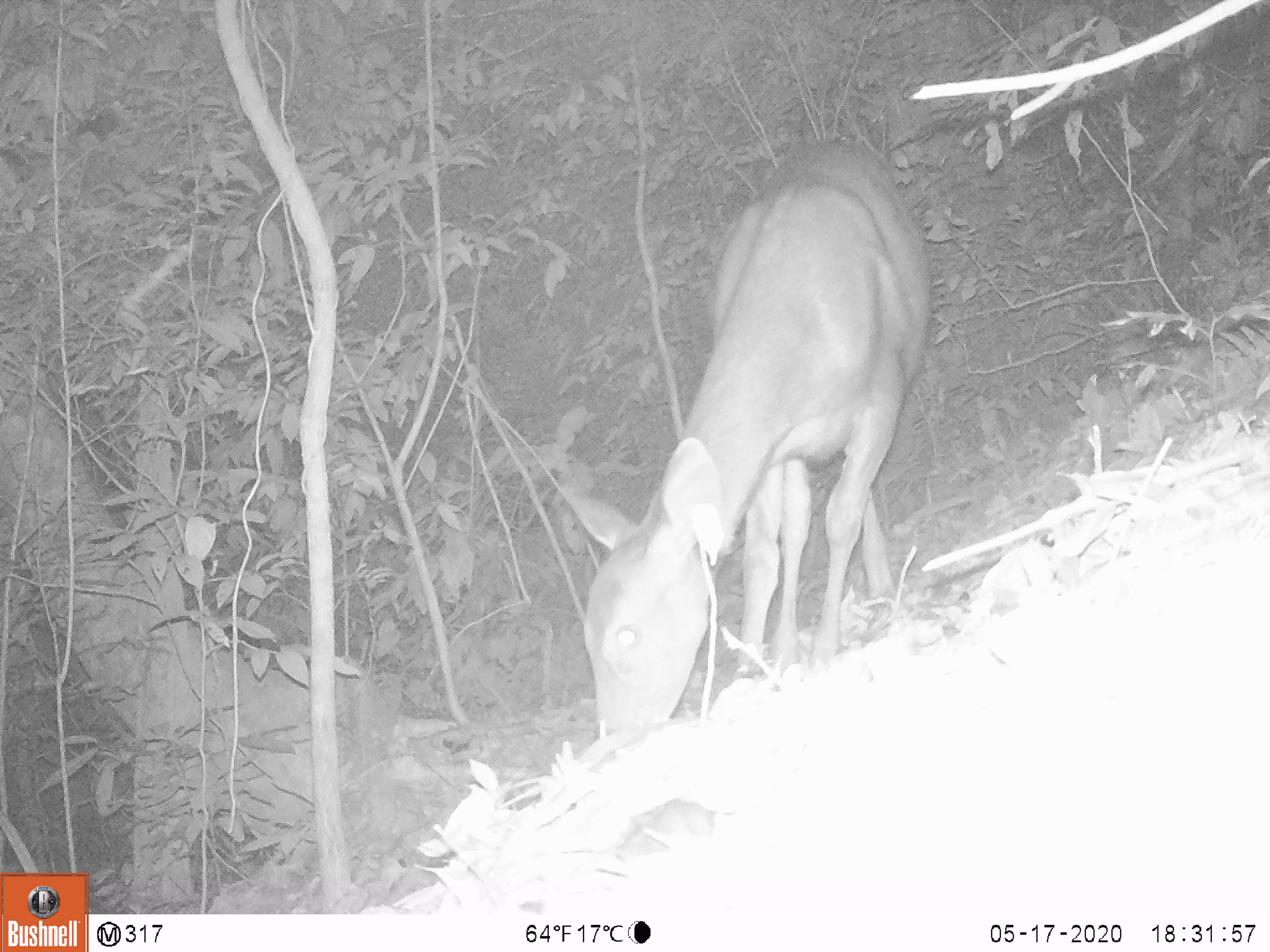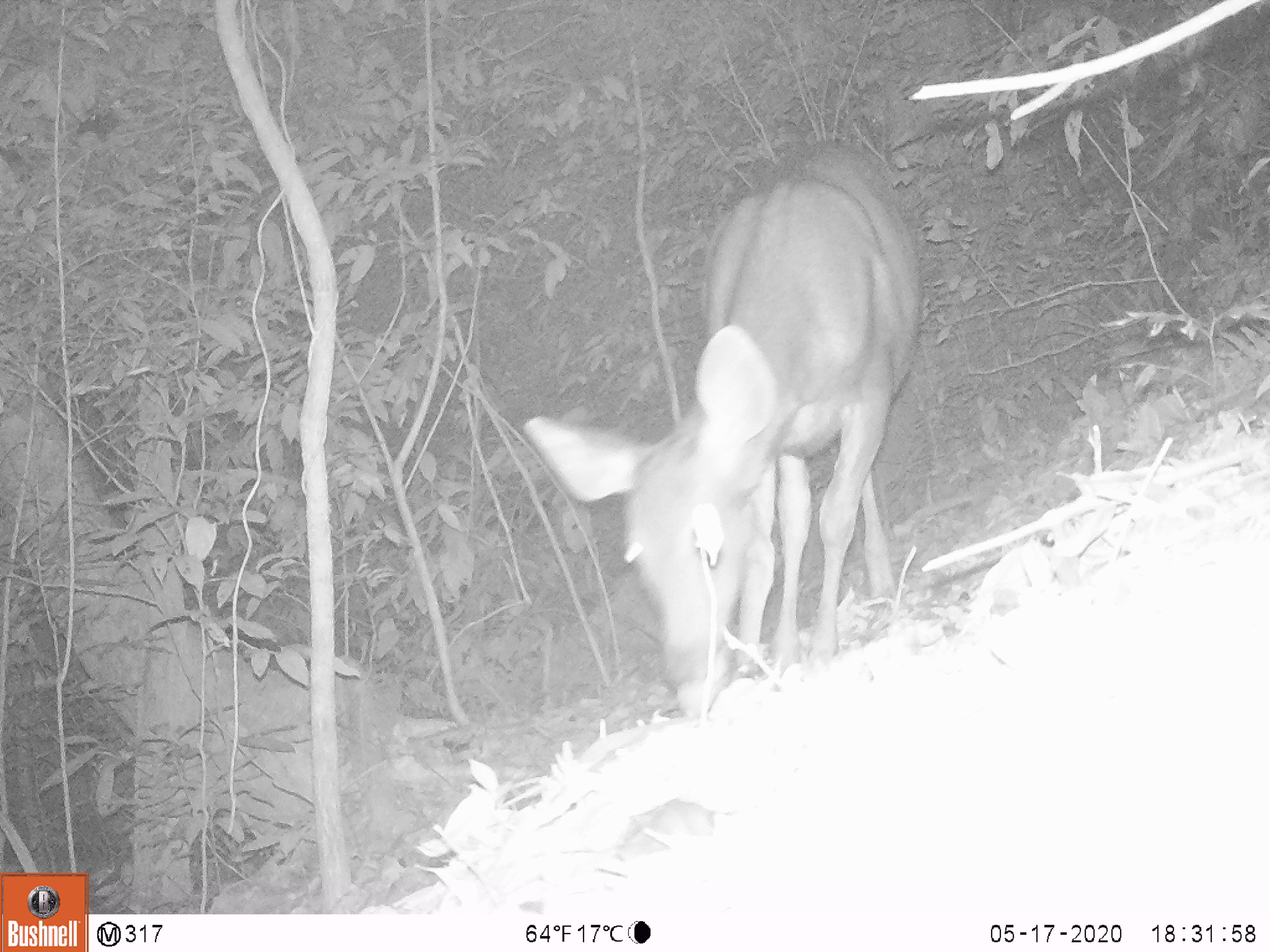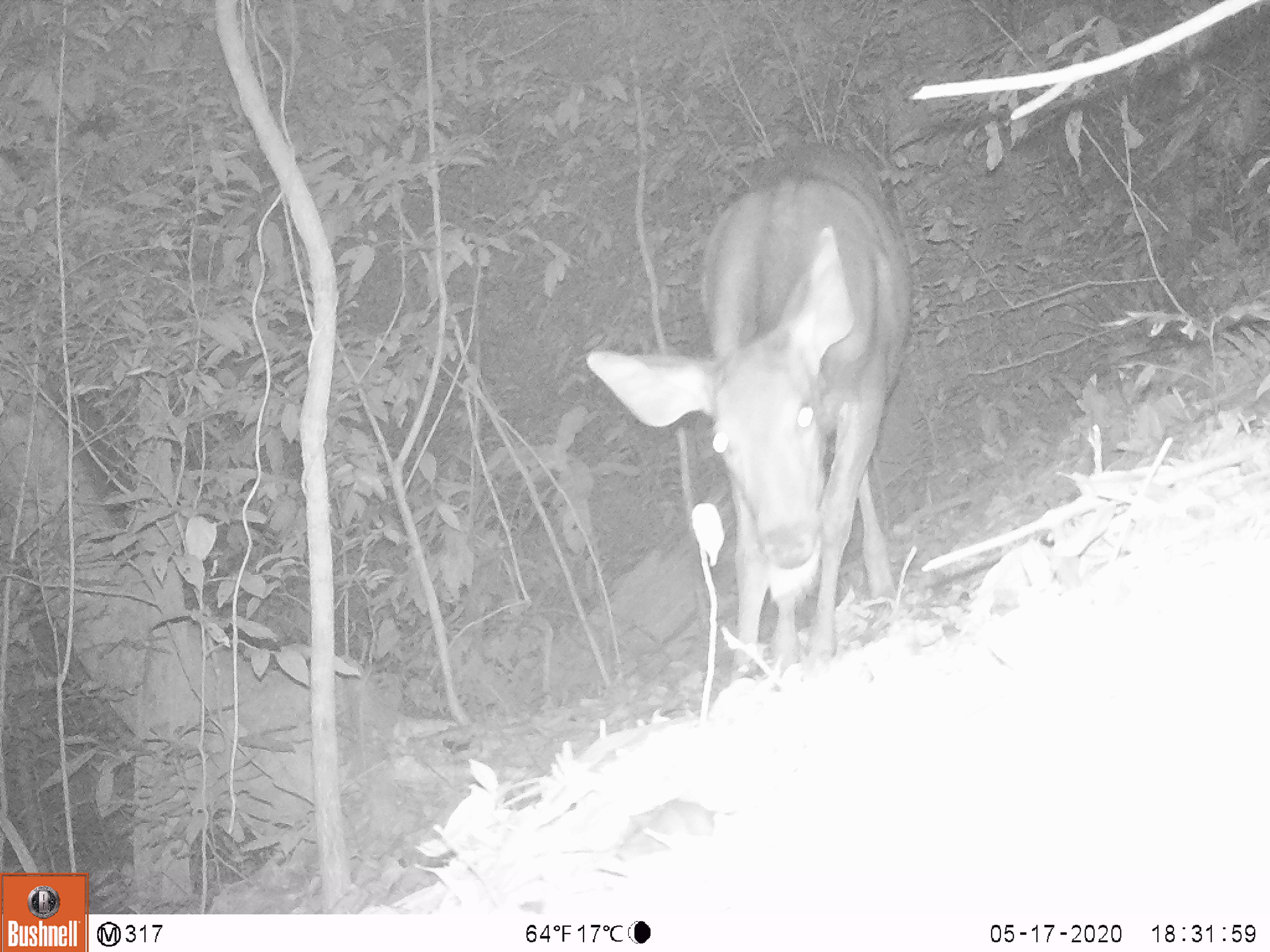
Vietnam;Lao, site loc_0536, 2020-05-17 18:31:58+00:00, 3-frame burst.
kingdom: Animalia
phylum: Chordata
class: Mammalia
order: Artiodactyla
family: Cervidae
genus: Rusa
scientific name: Rusa unicolor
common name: sambar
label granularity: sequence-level